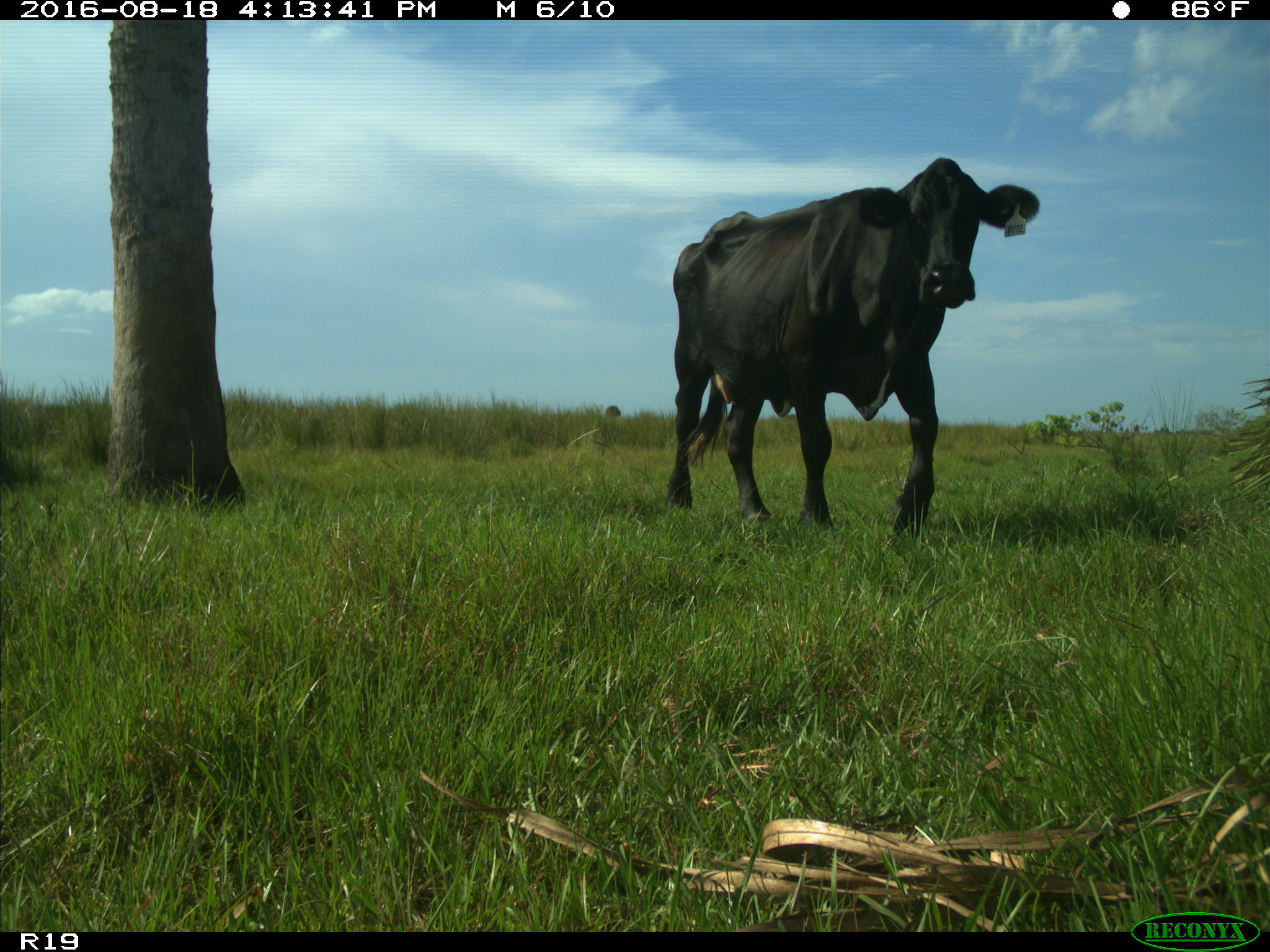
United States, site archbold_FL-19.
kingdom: Animalia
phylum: Chordata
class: Mammalia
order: Artiodactyla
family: Bovidae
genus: Bos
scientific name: Bos taurus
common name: domestic cow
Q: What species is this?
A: Bos taurus (domestic cow).